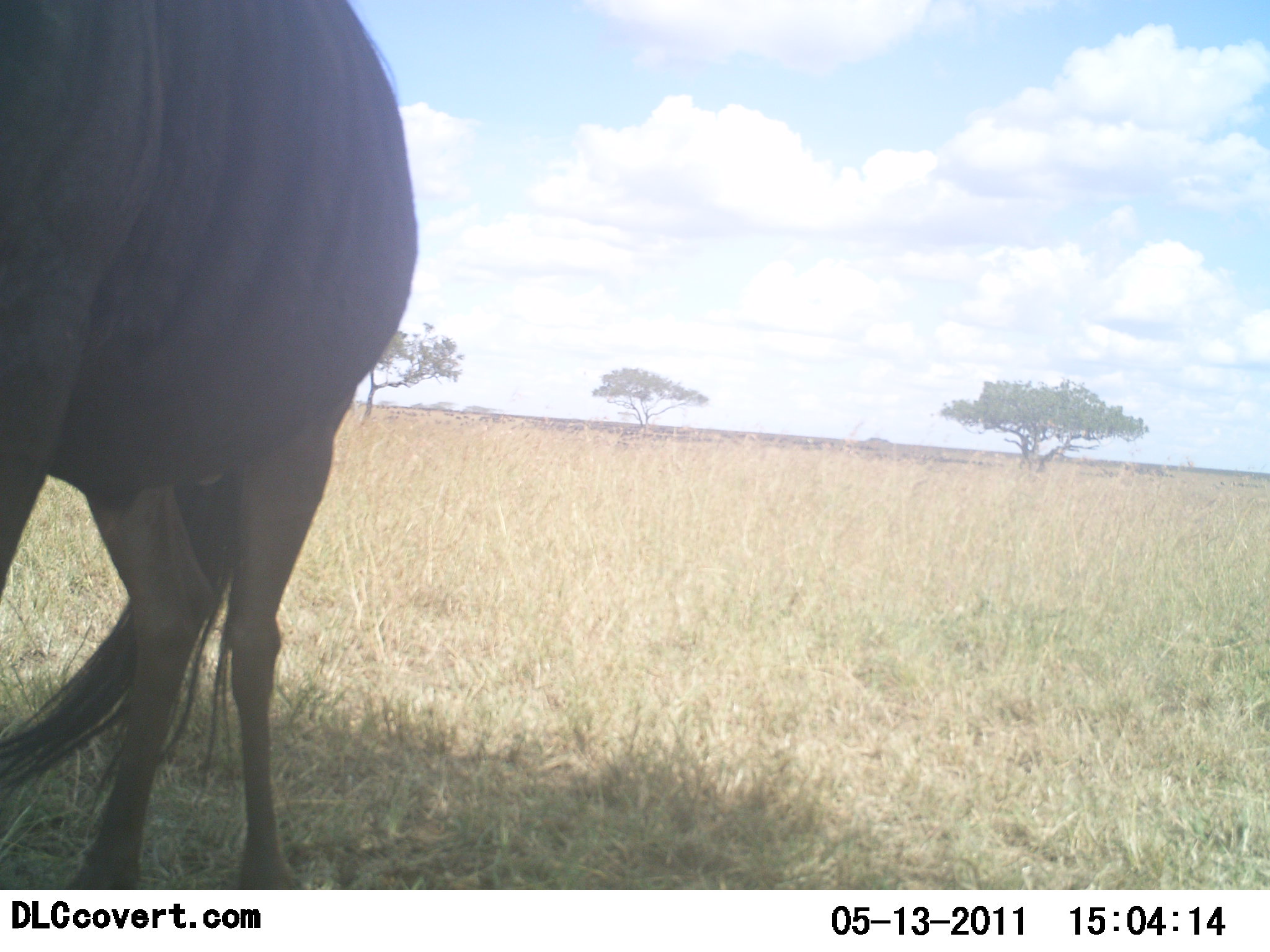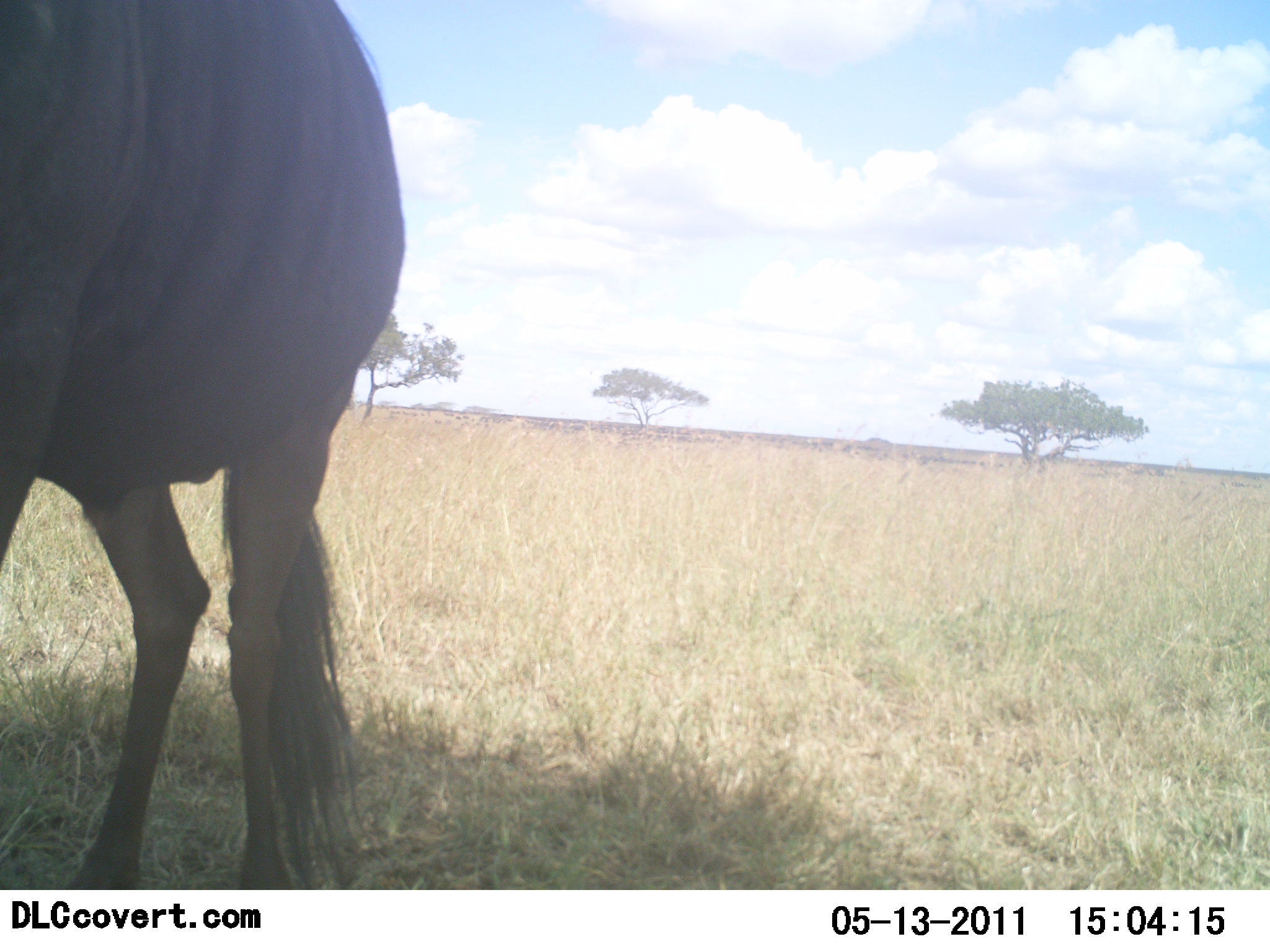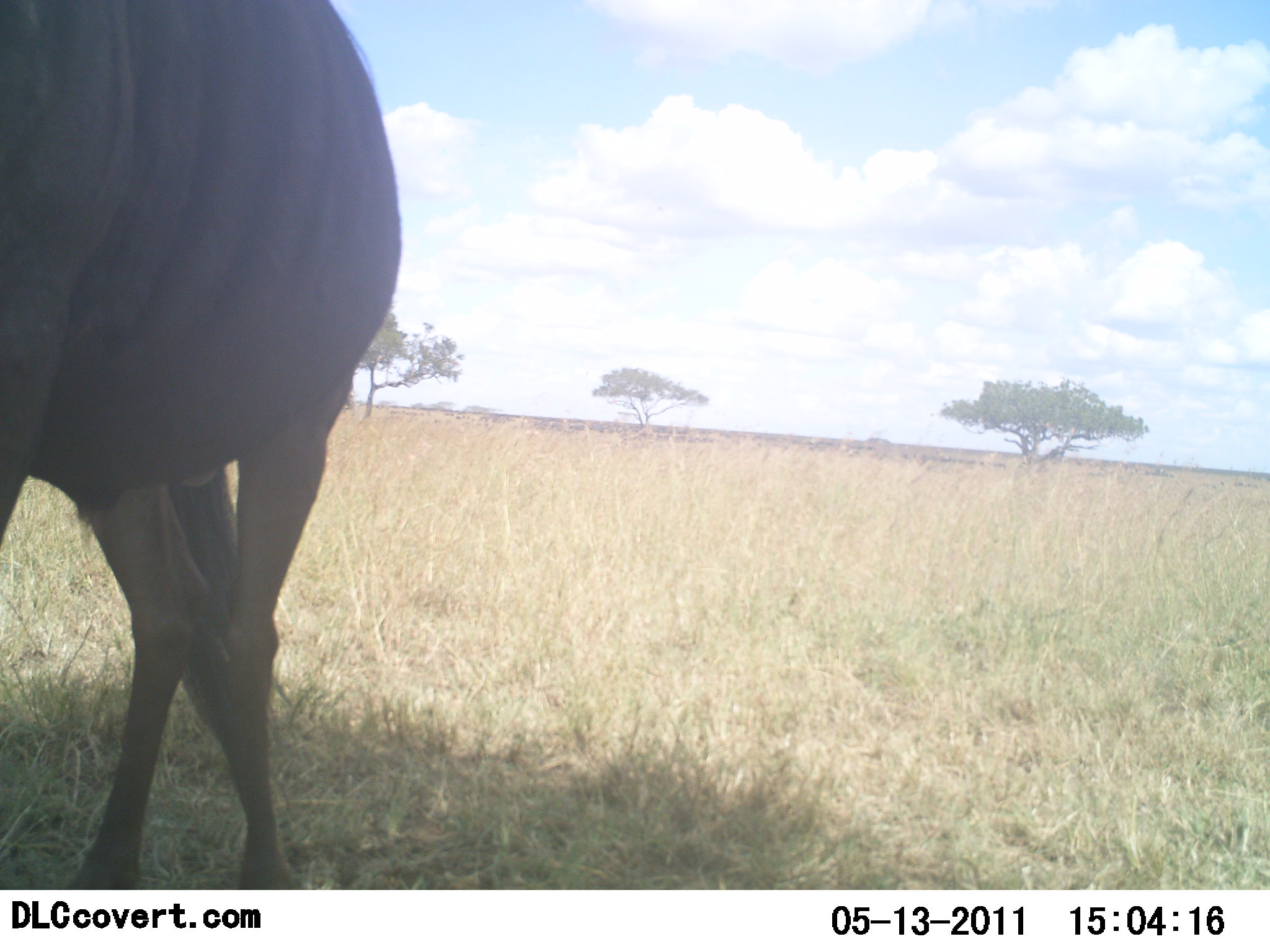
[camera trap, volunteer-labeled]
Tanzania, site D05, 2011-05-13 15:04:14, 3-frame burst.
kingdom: Animalia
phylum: Chordata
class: Mammalia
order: Artiodactyla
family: Bovidae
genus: Connochaetes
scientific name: Connochaetes taurinus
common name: blue wildebeest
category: wildebeest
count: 1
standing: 82%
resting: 0%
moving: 9%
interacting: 0%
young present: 0%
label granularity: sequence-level